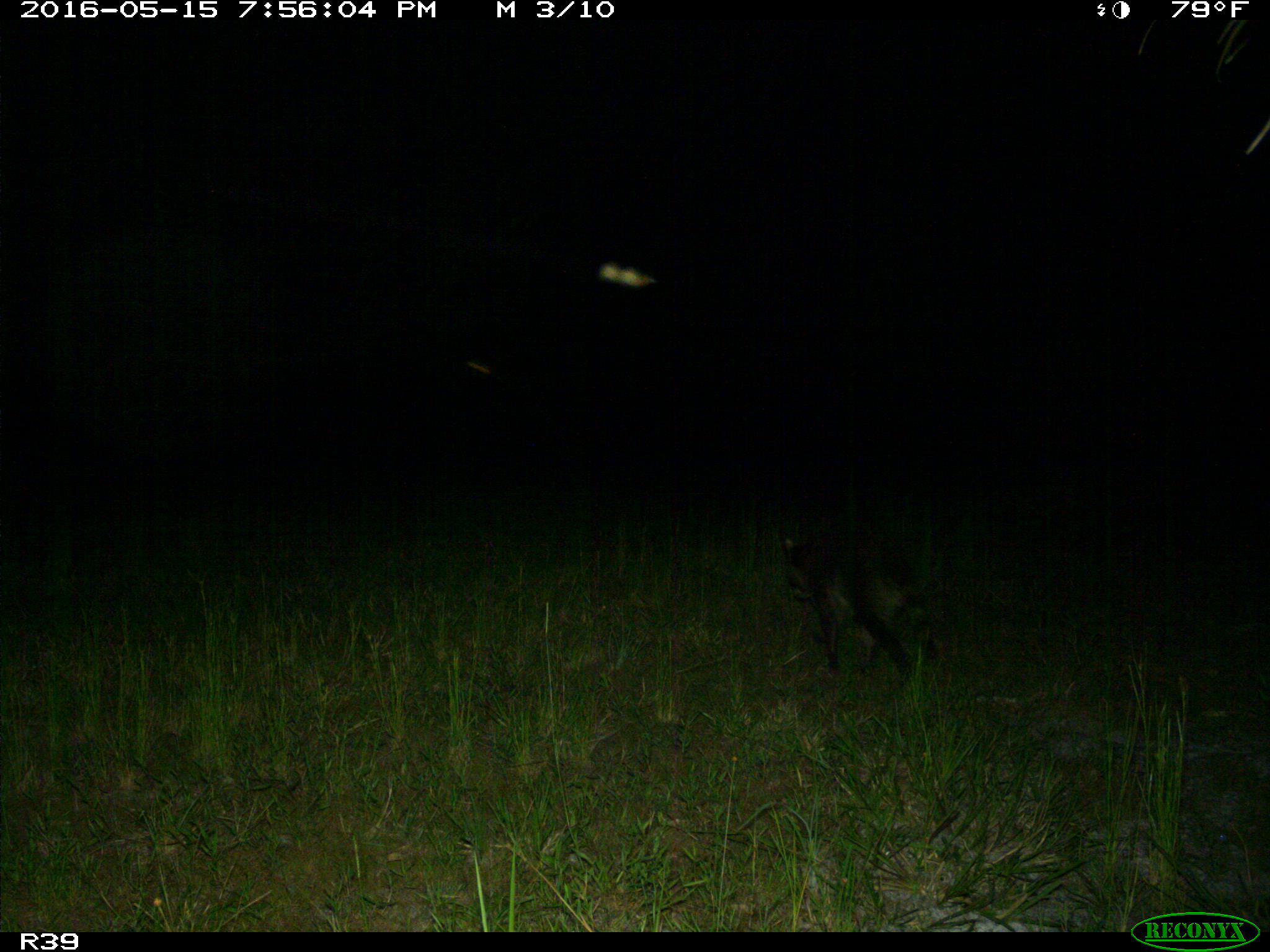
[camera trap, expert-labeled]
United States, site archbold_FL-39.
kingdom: Animalia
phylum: Chordata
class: Mammalia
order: Carnivora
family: Procyonidae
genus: Procyon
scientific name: Procyon lotor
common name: common raccoon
Procyon lotor (common raccoon).